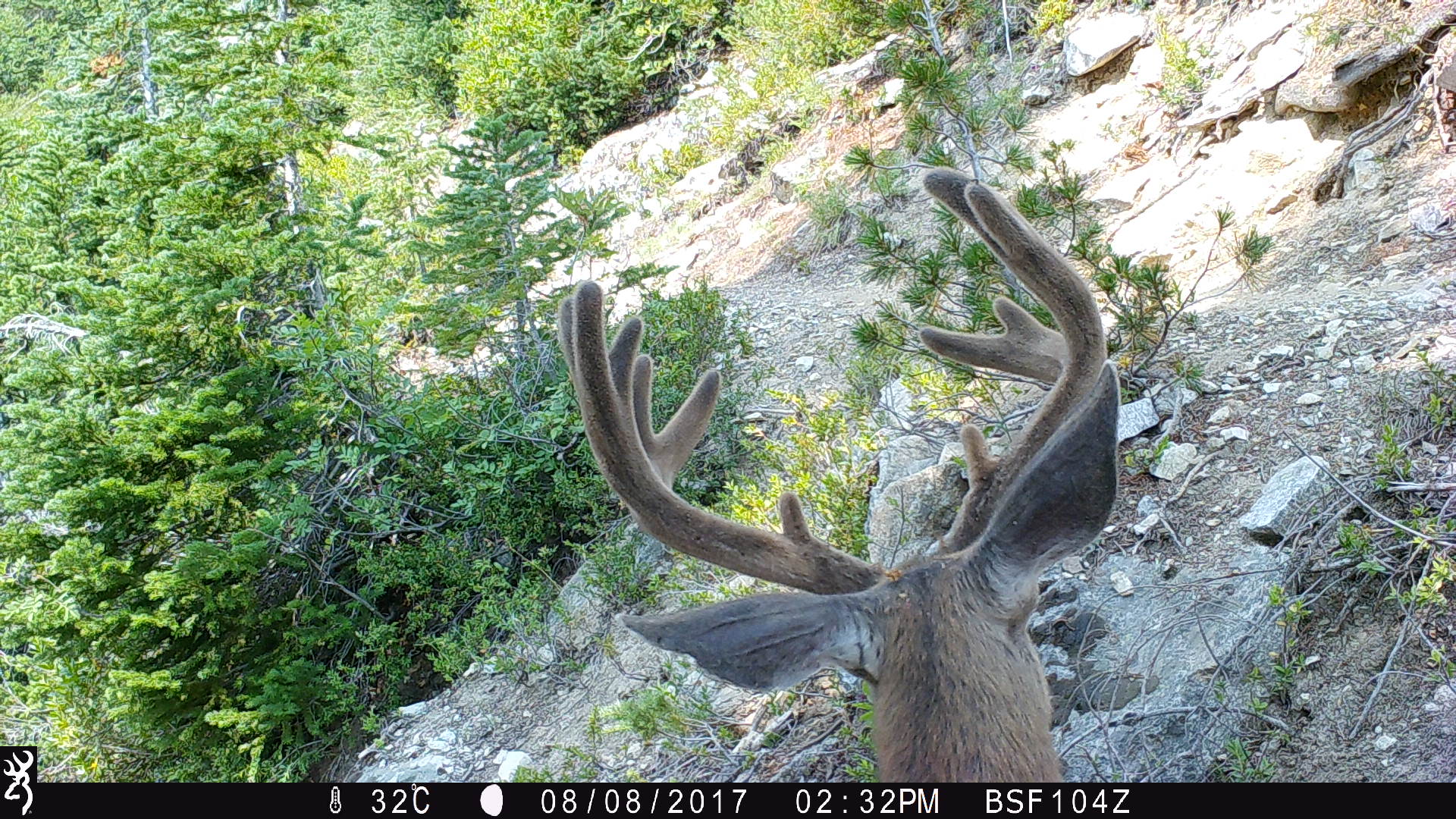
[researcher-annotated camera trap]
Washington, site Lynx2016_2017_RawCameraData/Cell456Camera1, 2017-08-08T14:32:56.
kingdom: Animalia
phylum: Chordata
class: Mammalia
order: Artiodactyla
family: Cervidae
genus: Odocoileus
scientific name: Odocoileus hemionus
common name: mule deer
Odocoileus hemionus (mule deer). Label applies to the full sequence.